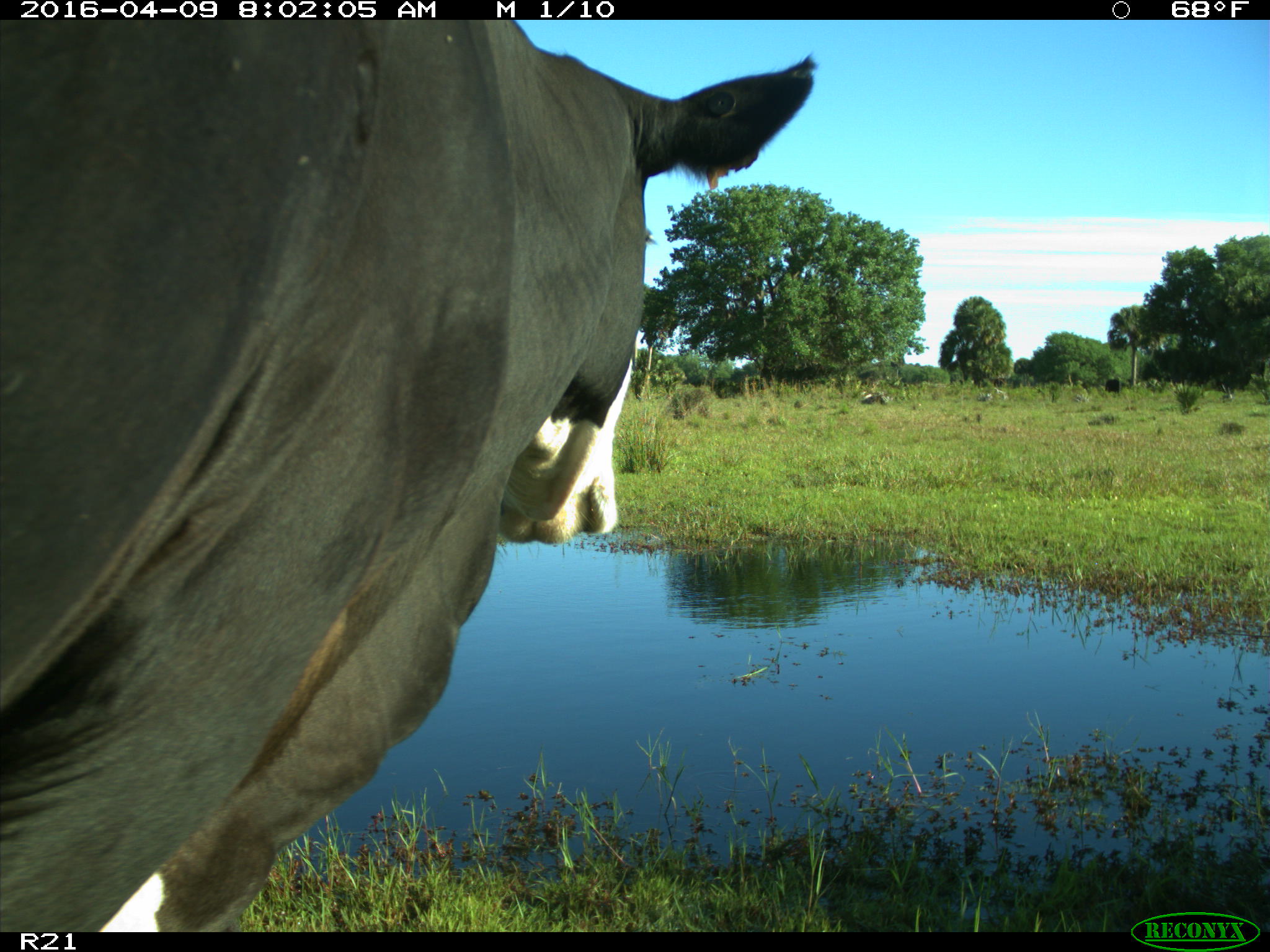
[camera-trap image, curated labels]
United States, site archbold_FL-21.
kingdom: Animalia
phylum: Chordata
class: Mammalia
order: Artiodactyla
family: Bovidae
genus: Bos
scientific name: Bos taurus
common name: domestic cow